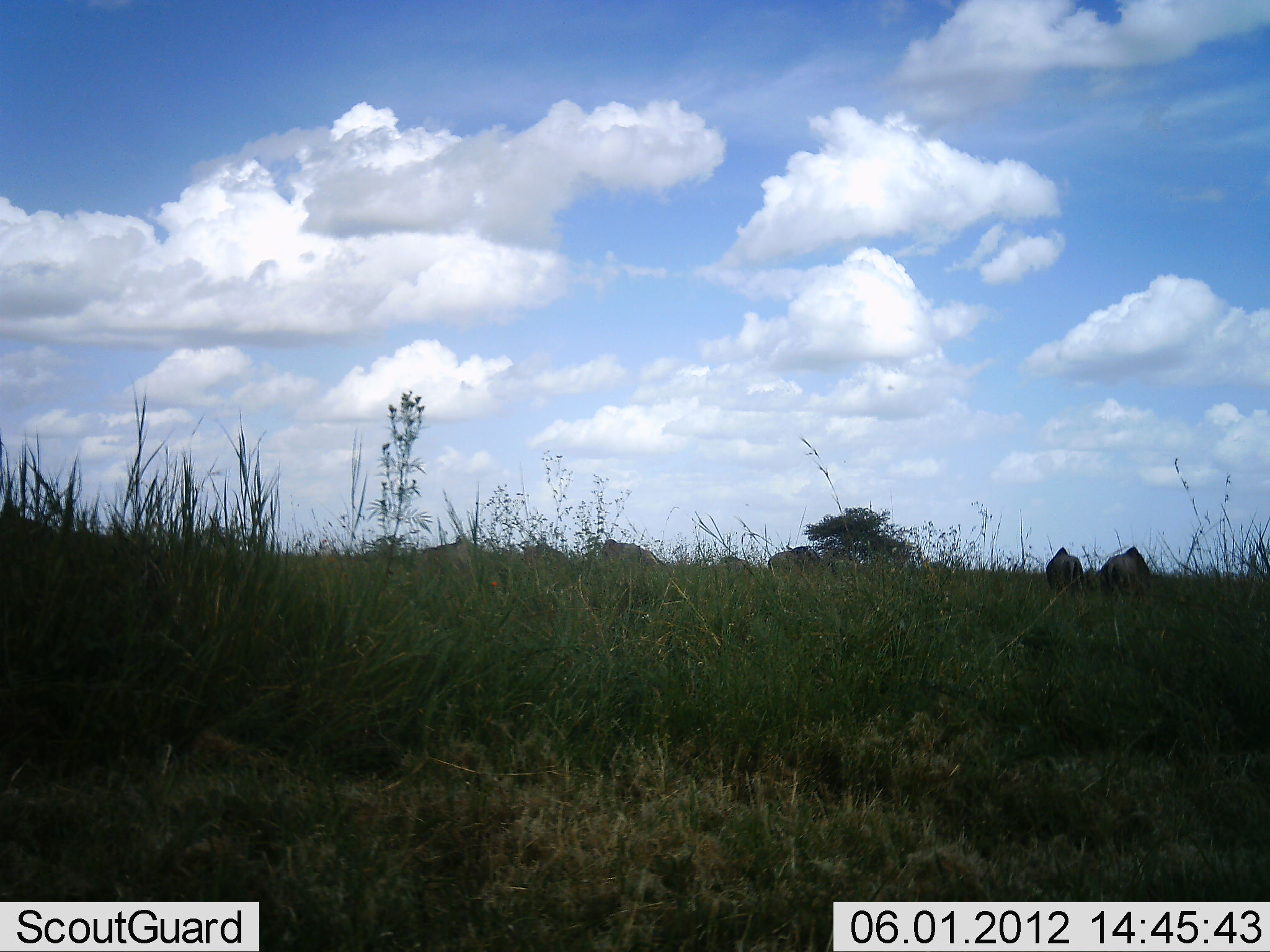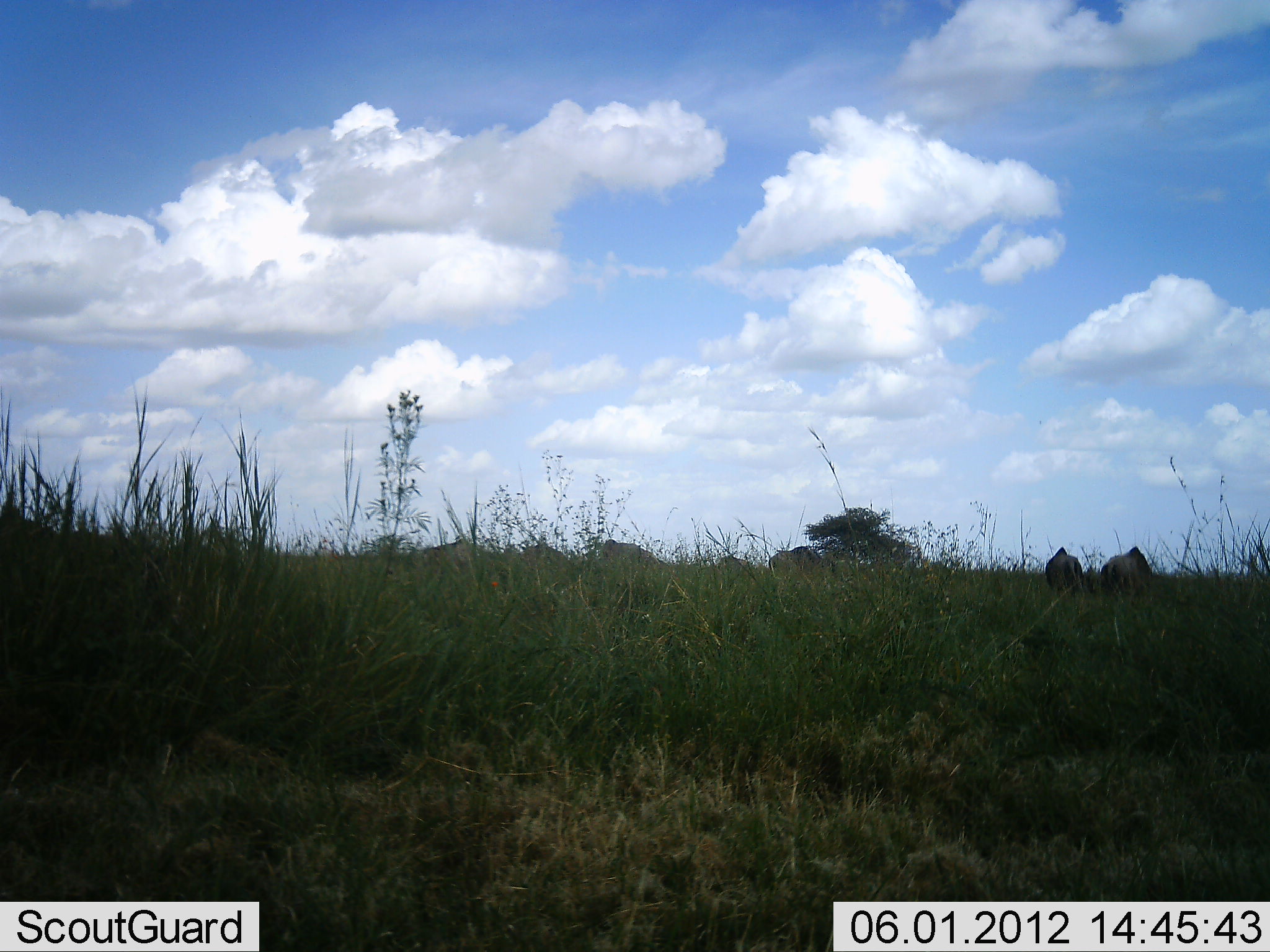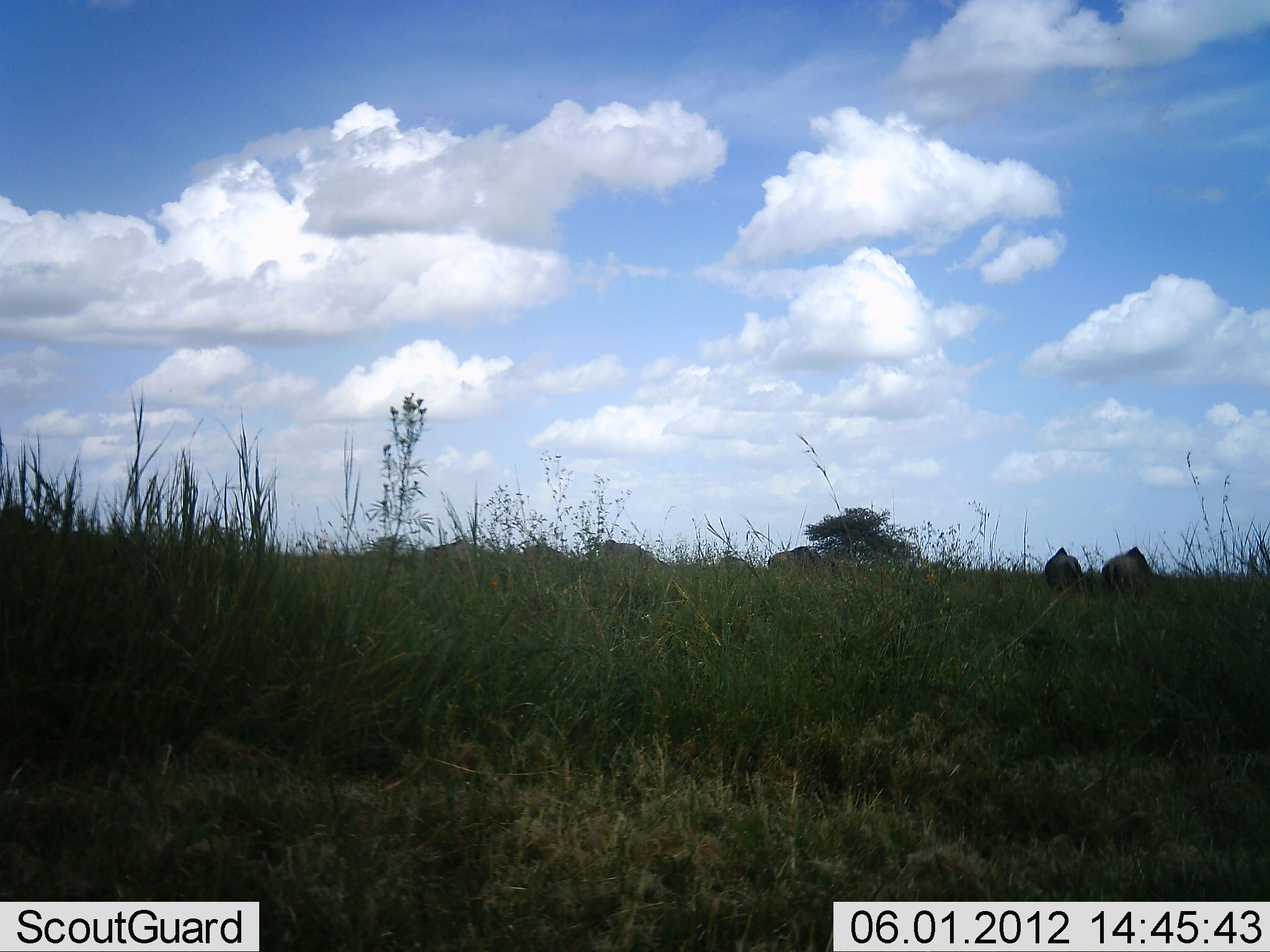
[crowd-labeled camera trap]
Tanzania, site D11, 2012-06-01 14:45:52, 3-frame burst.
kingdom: Animalia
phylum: Chordata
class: Mammalia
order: Artiodactyla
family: Bovidae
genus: Connochaetes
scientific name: Connochaetes taurinus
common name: blue wildebeest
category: wildebeest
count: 4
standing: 20%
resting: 0%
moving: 0%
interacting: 0%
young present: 0%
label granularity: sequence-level